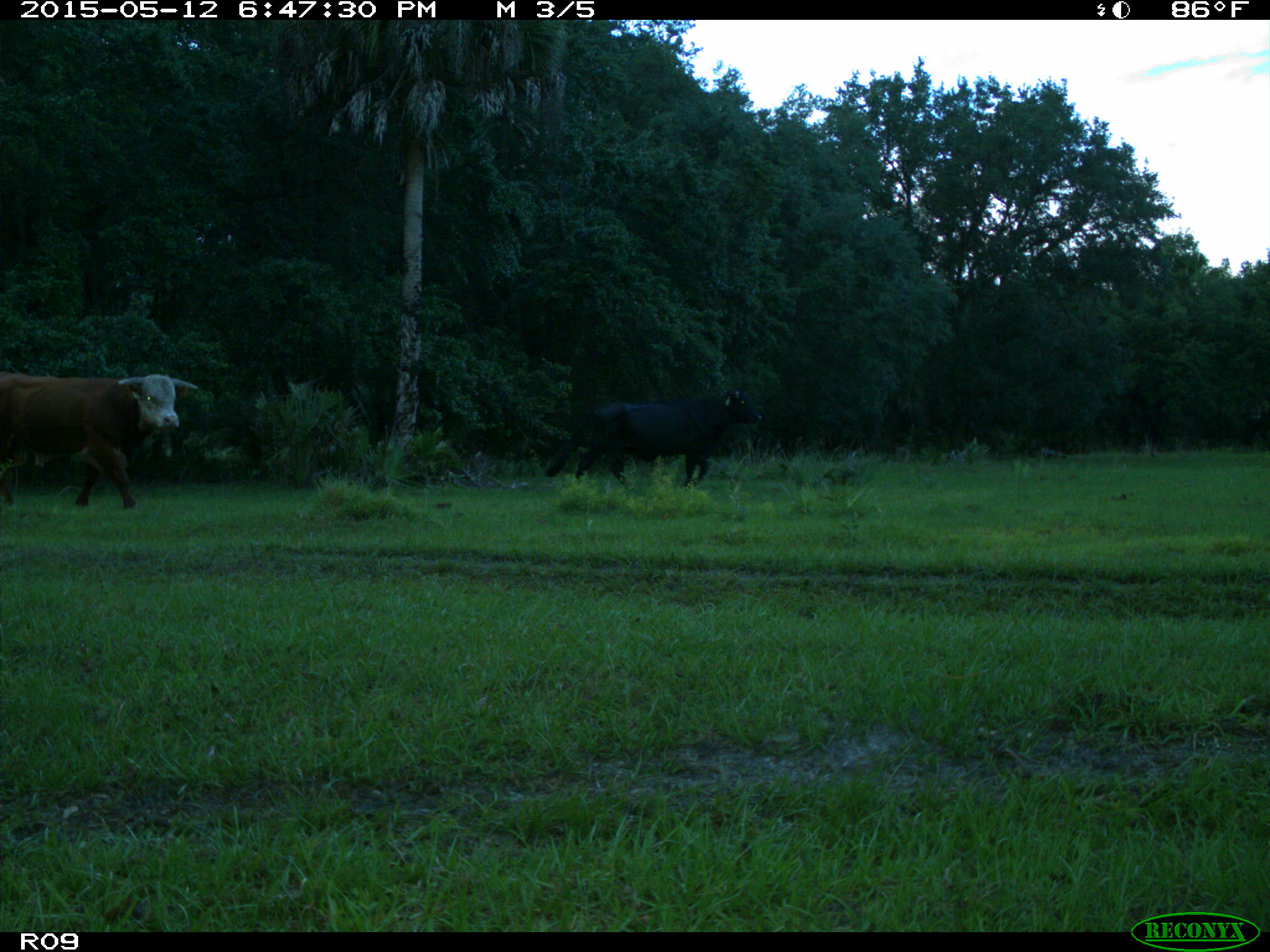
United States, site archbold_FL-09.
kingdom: Animalia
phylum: Chordata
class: Mammalia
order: Artiodactyla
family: Bovidae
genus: Bos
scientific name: Bos taurus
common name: domestic cow